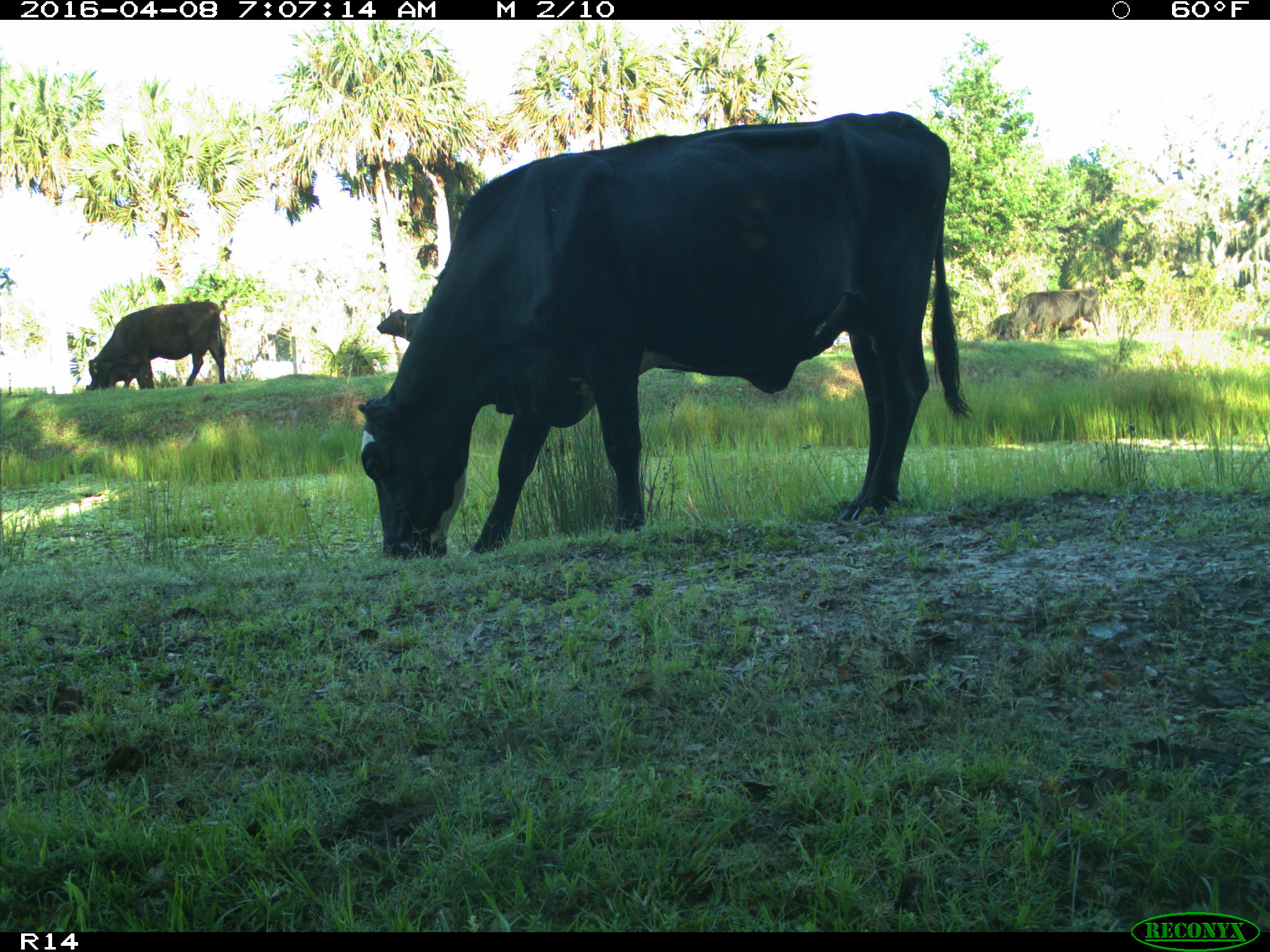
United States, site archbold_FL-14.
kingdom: Animalia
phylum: Chordata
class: Mammalia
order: Artiodactyla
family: Bovidae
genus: Bos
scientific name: Bos taurus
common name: domestic cow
Bos taurus (domestic cow).